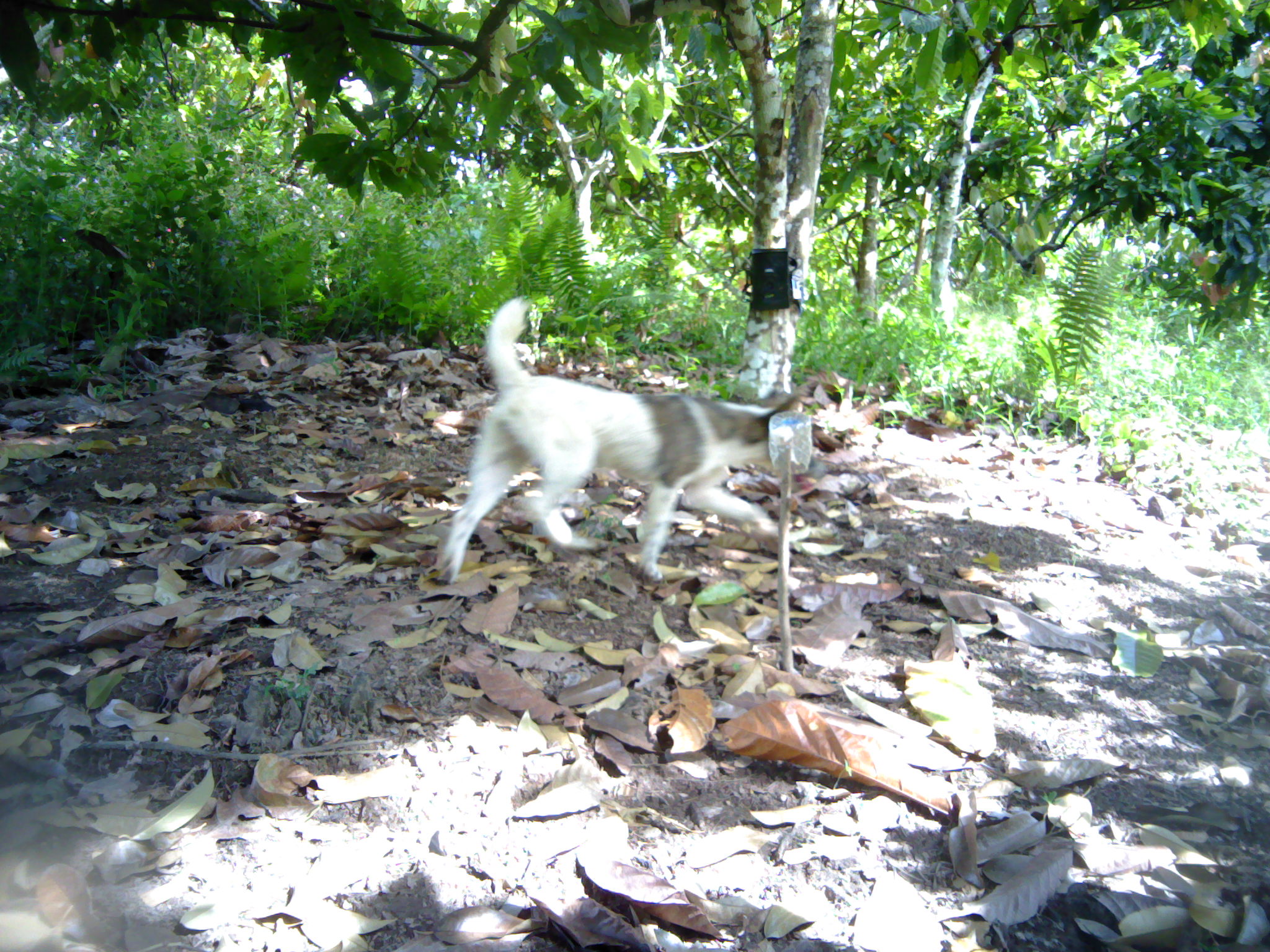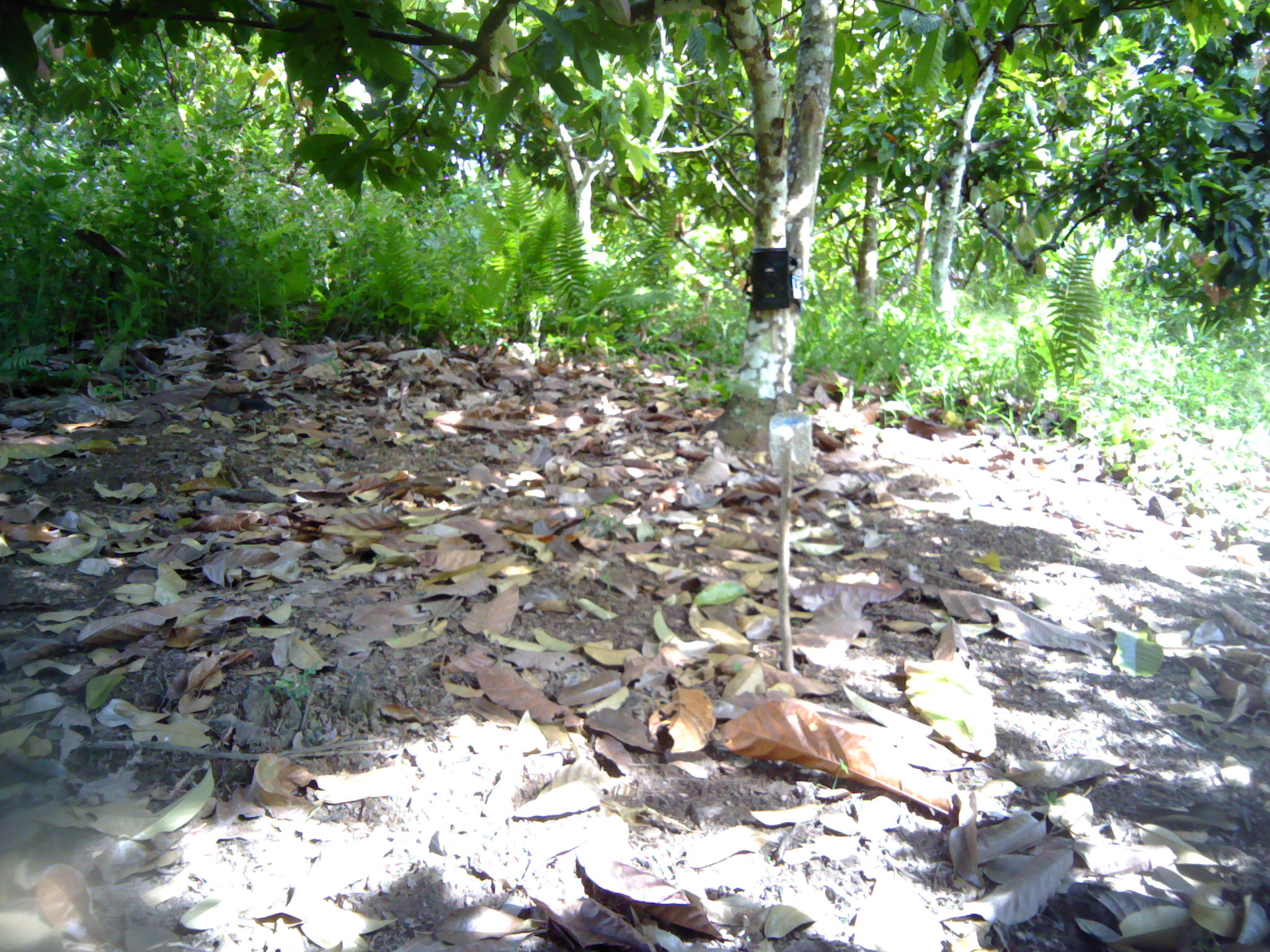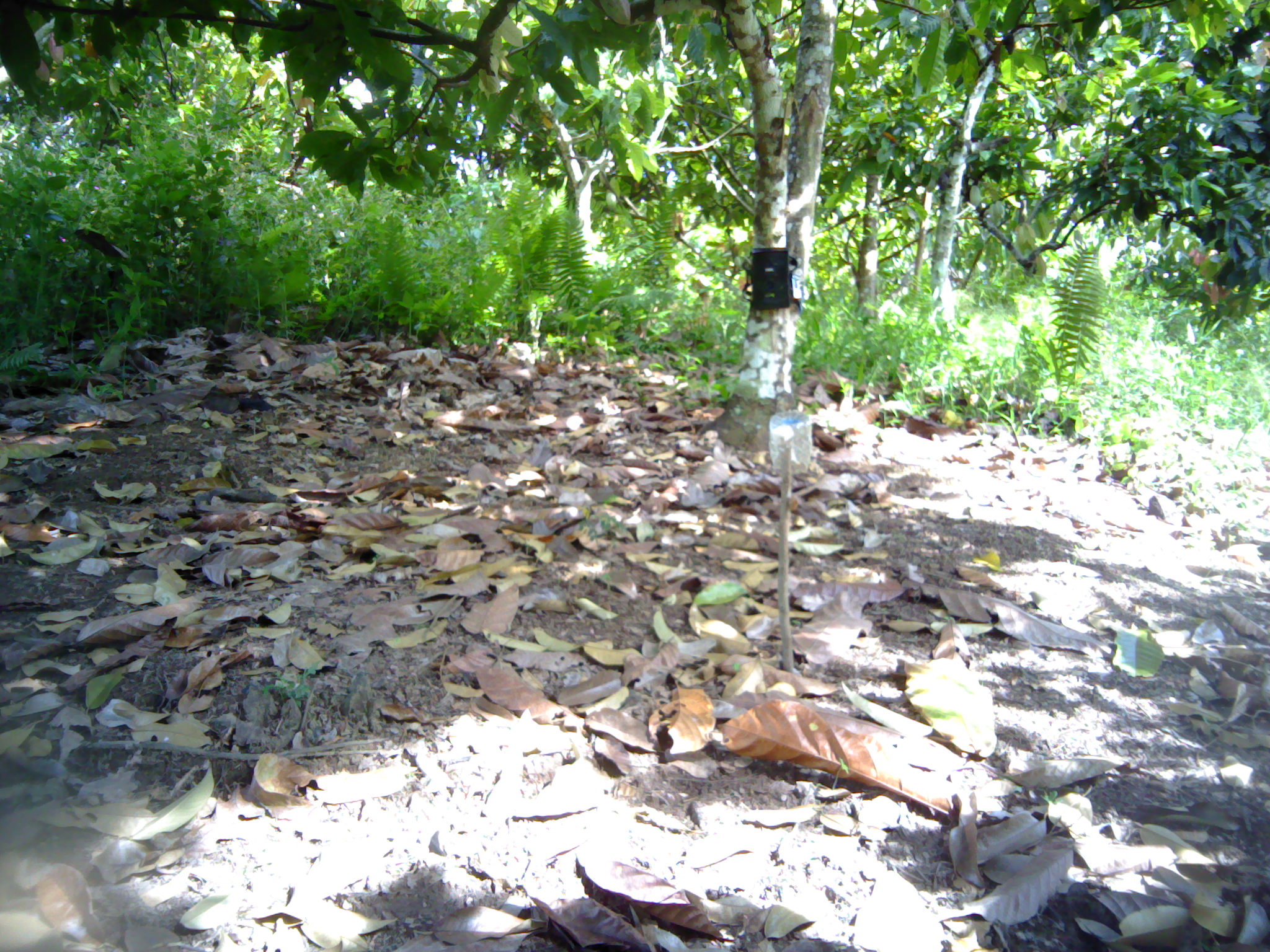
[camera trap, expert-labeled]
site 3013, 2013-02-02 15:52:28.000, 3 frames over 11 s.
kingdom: Animalia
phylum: Chordata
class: Mammalia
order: Carnivora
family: Canidae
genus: Canis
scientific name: Canis familiaris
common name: domestic dog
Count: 1.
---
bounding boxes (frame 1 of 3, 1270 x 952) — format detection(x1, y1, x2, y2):
canis familiaris: detection(435, 295, 803, 583)